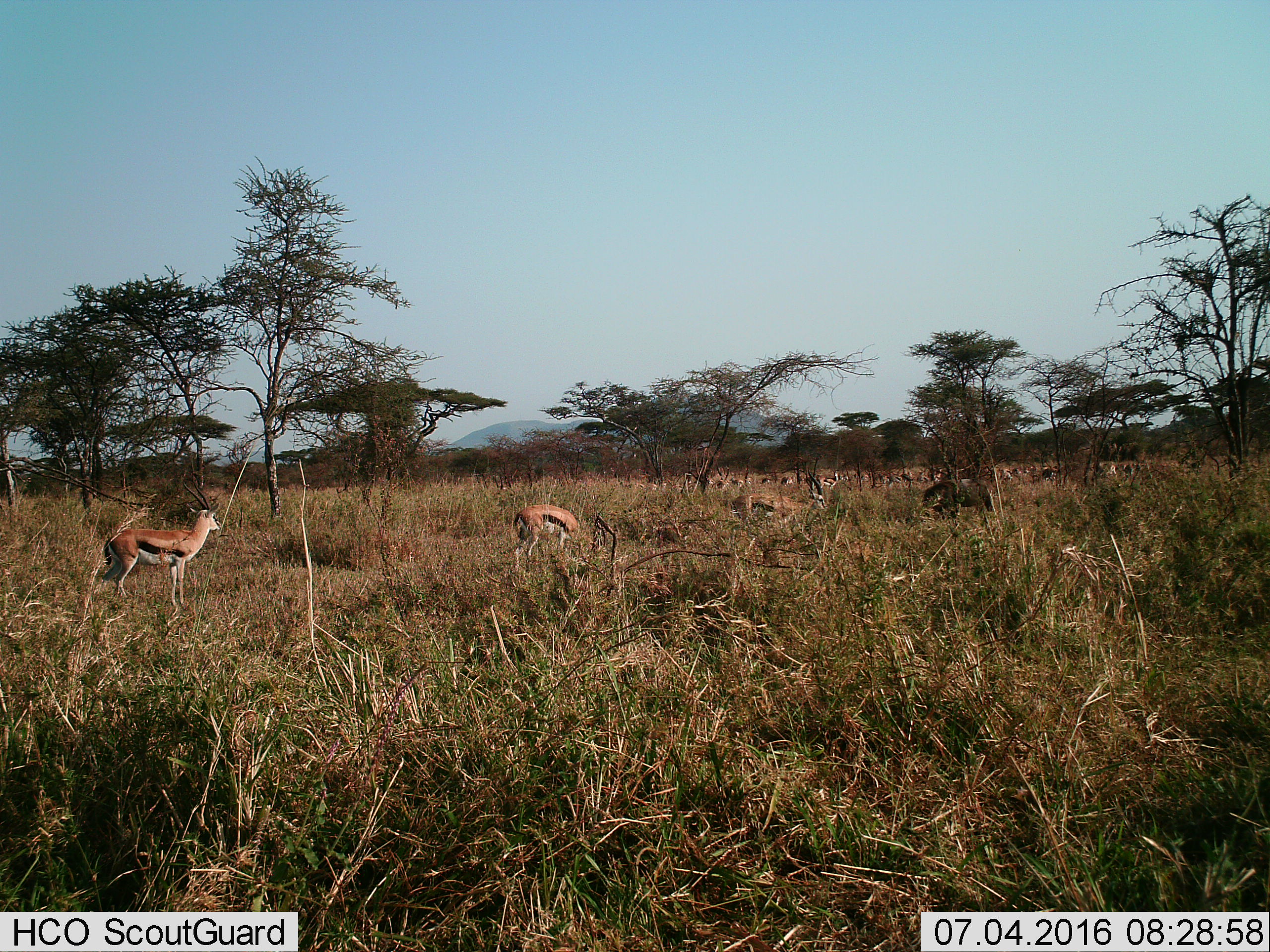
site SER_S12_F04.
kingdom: Animalia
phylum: Chordata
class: Mammalia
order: Artiodactyla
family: Bovidae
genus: Eudorcas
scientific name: Eudorcas thomsonii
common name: thomson's gazelle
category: gazellethomsons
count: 11-50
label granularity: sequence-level